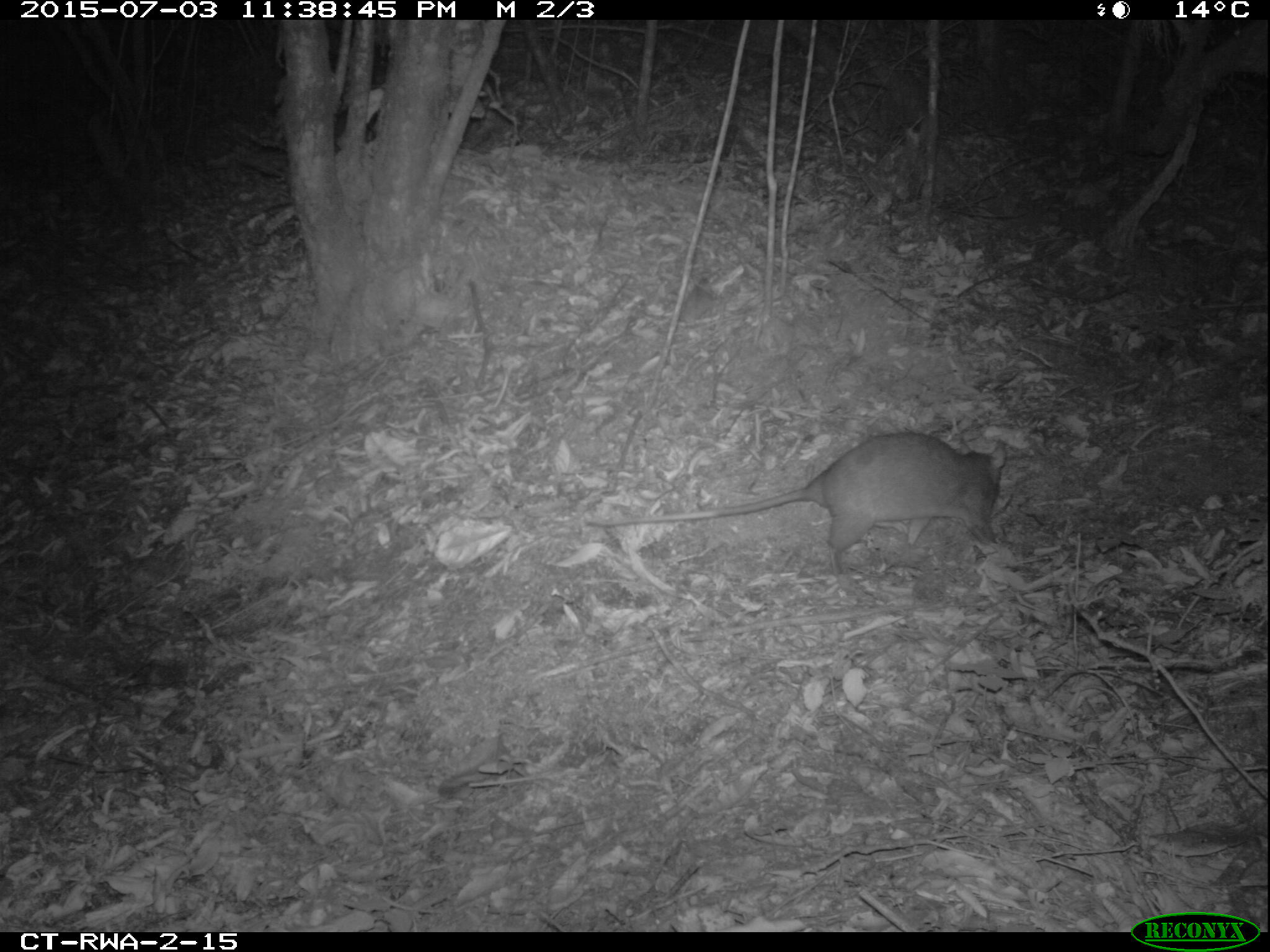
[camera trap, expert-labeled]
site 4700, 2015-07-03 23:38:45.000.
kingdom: Animalia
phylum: Chordata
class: Mammalia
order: Rodentia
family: Nesomyidae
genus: Cricetomys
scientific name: Cricetomys gambianus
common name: african giant pouched rat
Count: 1.